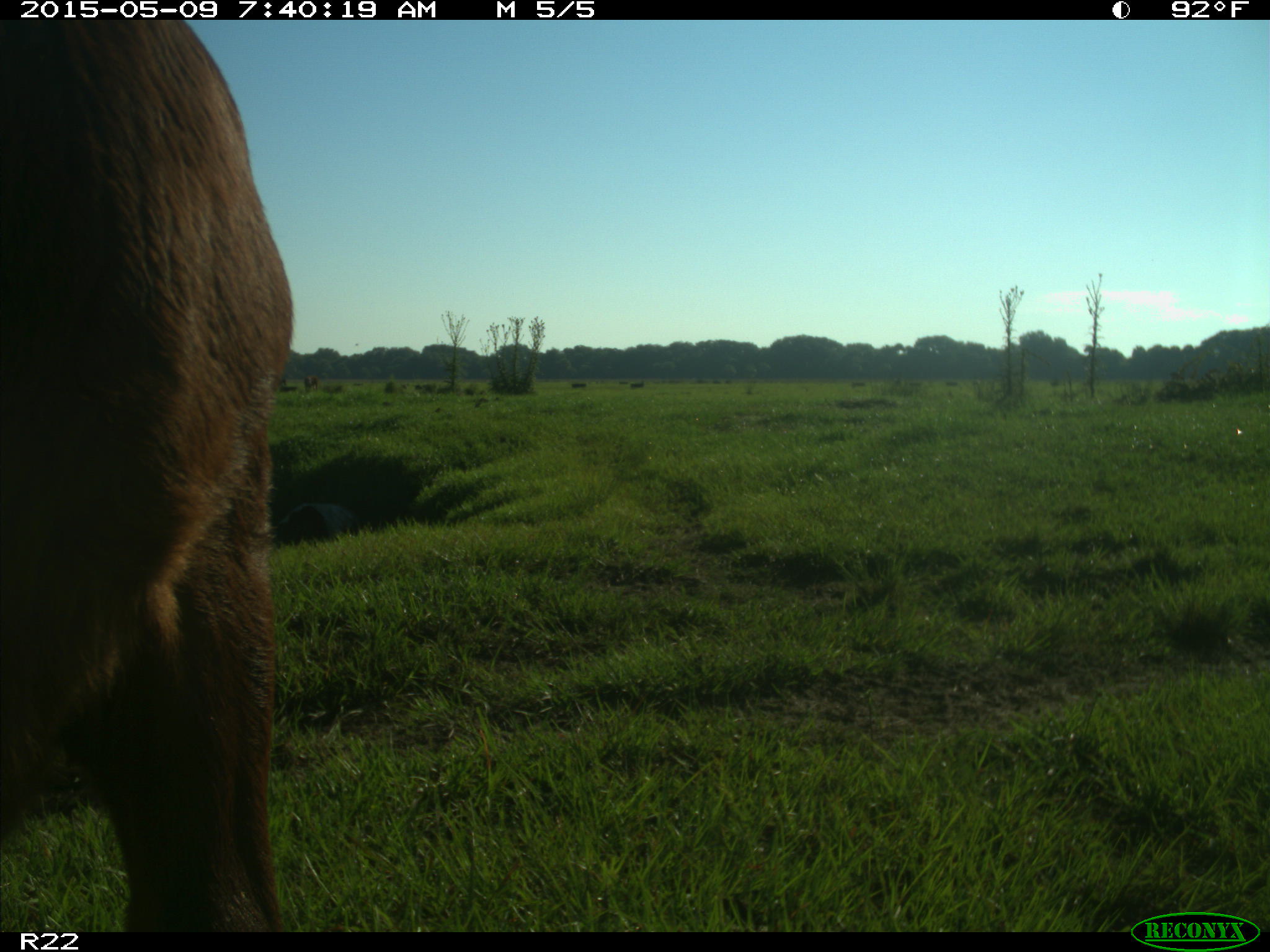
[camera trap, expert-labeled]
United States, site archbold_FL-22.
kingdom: Animalia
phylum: Chordata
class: Mammalia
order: Artiodactyla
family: Bovidae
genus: Bos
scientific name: Bos taurus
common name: domestic cow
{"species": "Bos taurus (domestic cow)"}